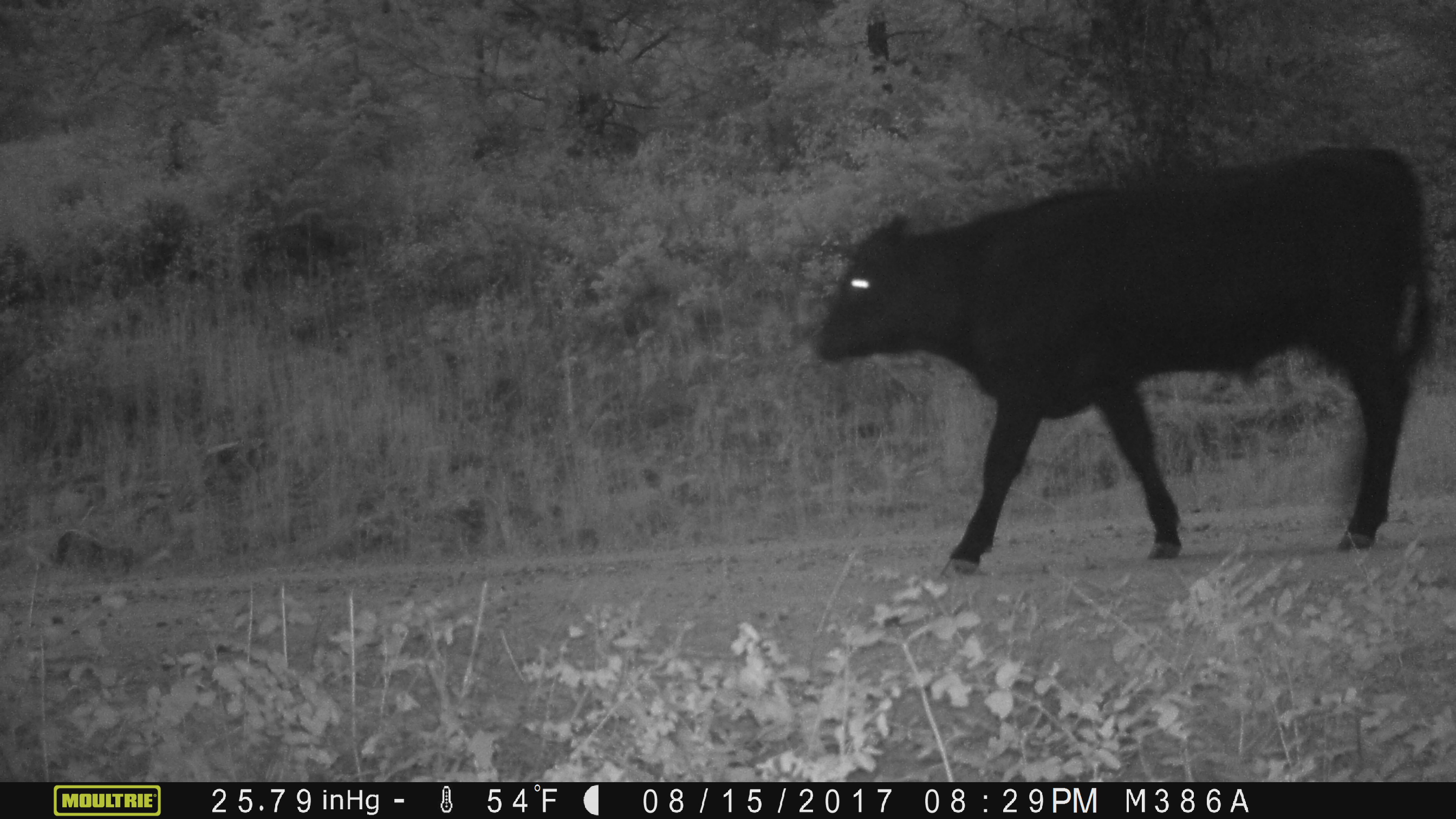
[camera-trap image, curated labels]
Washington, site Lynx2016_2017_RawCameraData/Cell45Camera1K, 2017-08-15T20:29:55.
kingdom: Animalia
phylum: Chordata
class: Mammalia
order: Artiodactyla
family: Bovidae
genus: Bos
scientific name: Bos taurus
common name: domestic cattle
Domestic cattle (Bos taurus). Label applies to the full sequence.